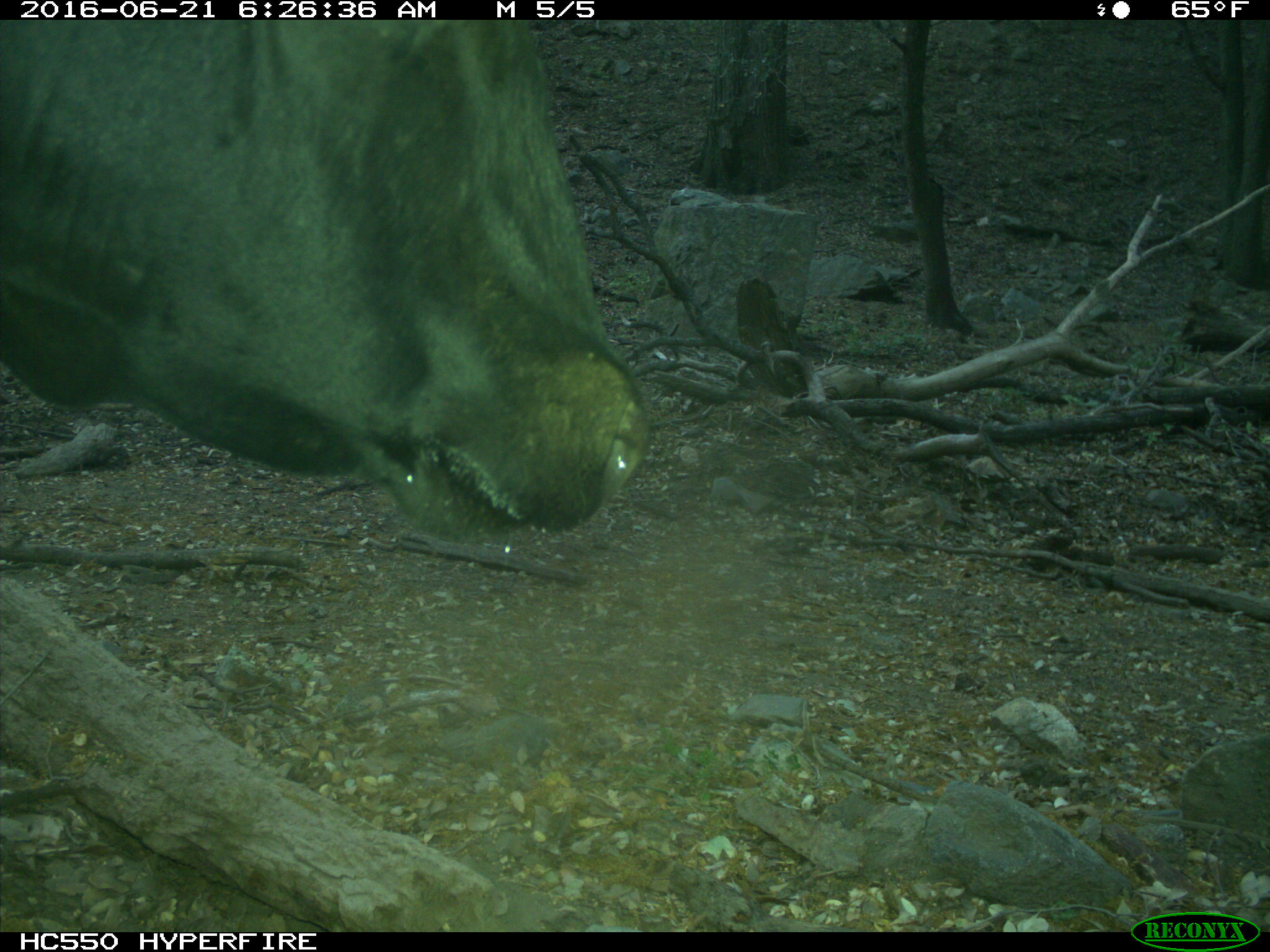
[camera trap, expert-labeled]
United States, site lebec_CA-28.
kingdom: Animalia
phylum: Chordata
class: Mammalia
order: Artiodactyla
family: Bovidae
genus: Bos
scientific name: Bos taurus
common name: domestic cow